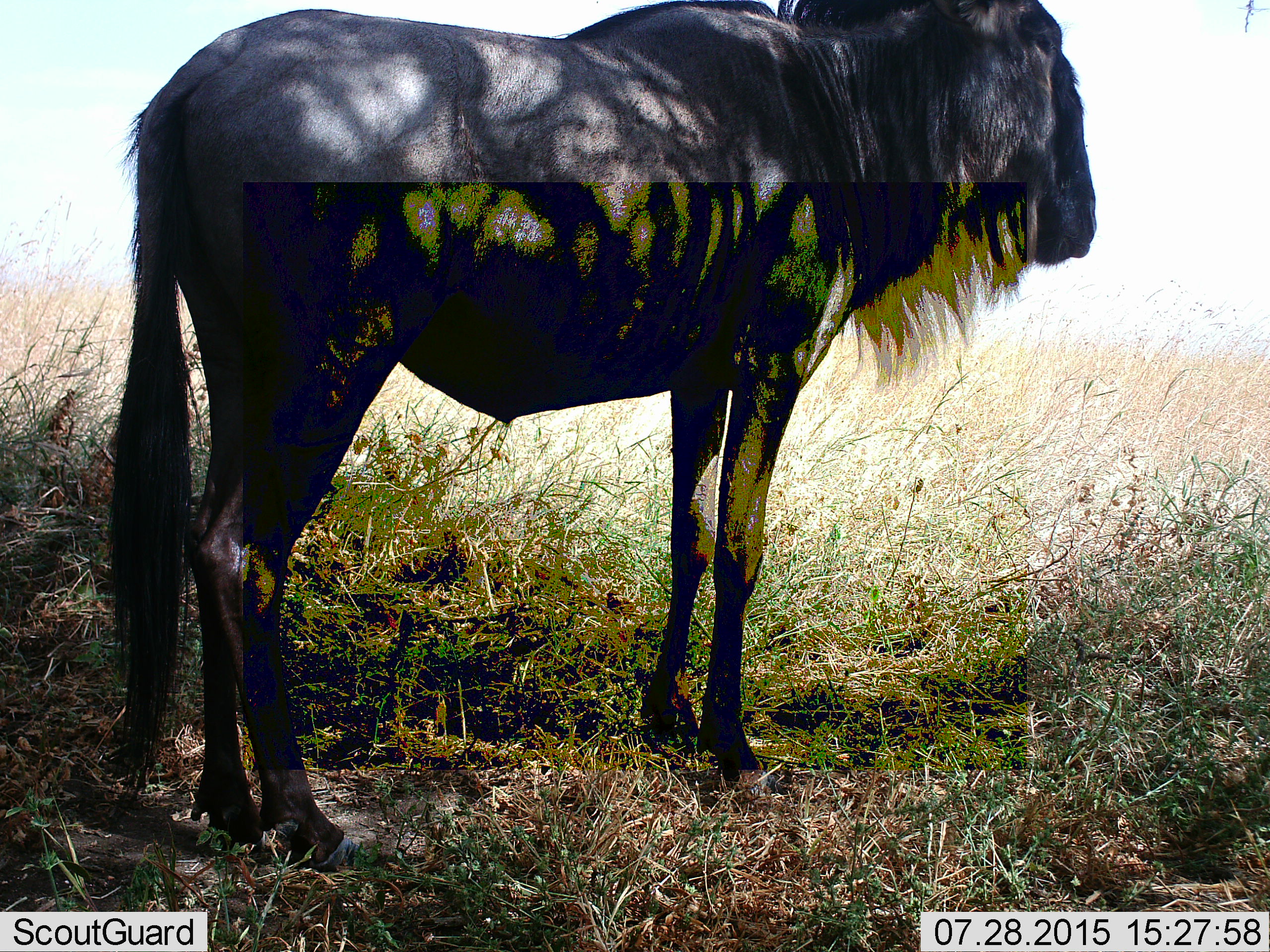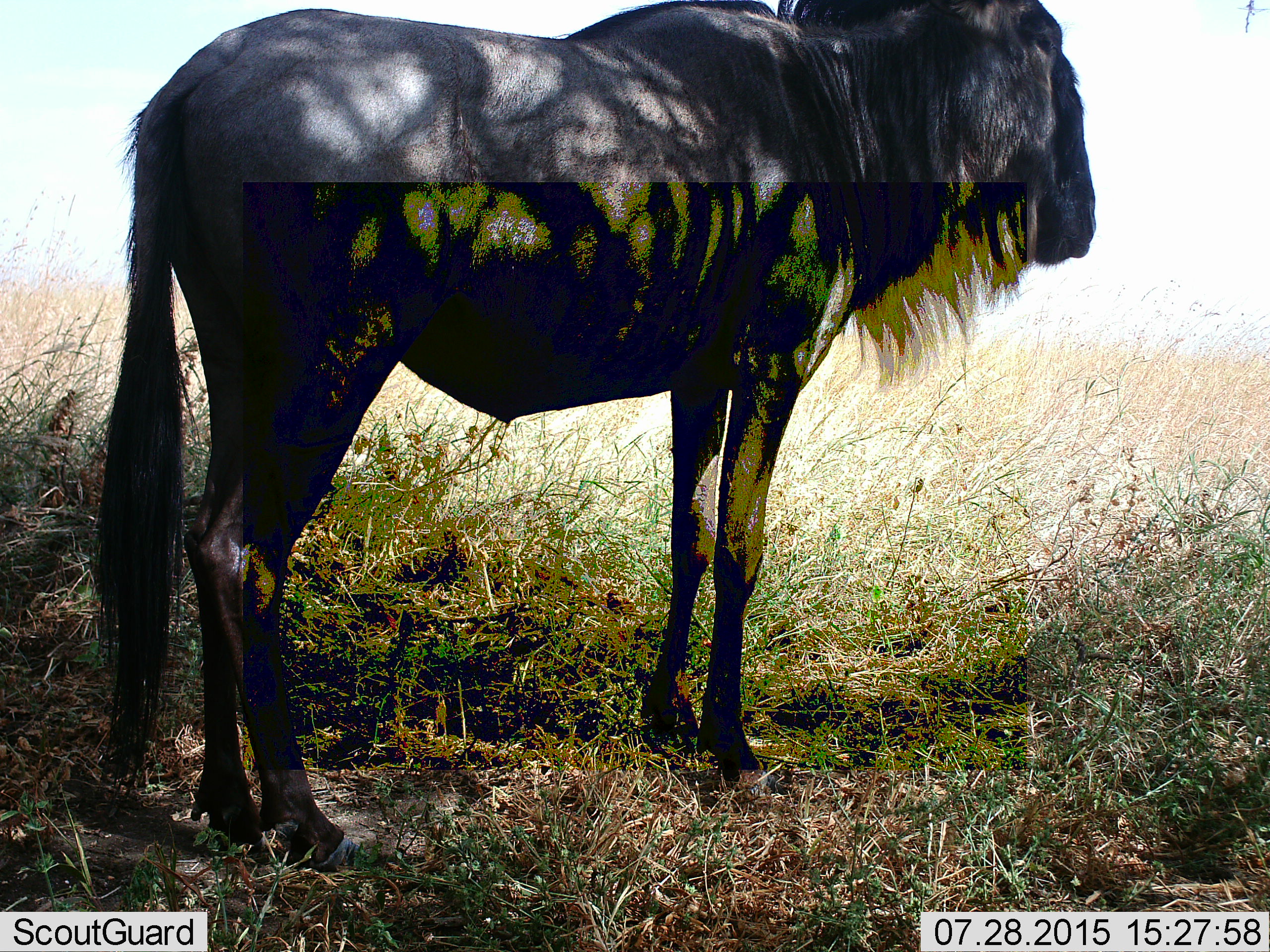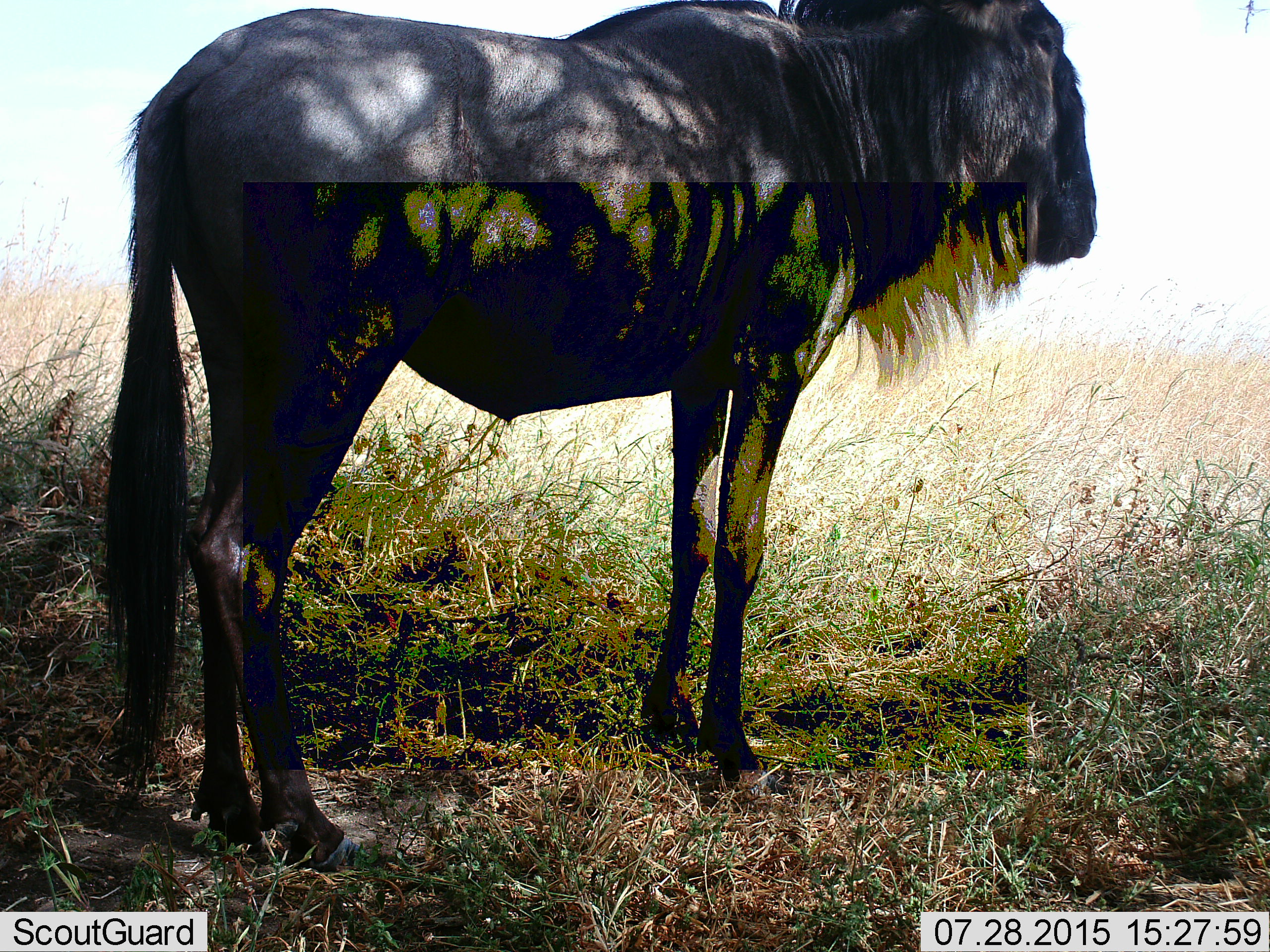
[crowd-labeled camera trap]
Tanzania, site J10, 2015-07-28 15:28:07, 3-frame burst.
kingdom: Animalia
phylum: Chordata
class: Mammalia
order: Artiodactyla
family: Bovidae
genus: Connochaetes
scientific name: Connochaetes taurinus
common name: blue wildebeest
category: wildebeest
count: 1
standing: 100%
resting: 0%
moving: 0%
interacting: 0%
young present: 0%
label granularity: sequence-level